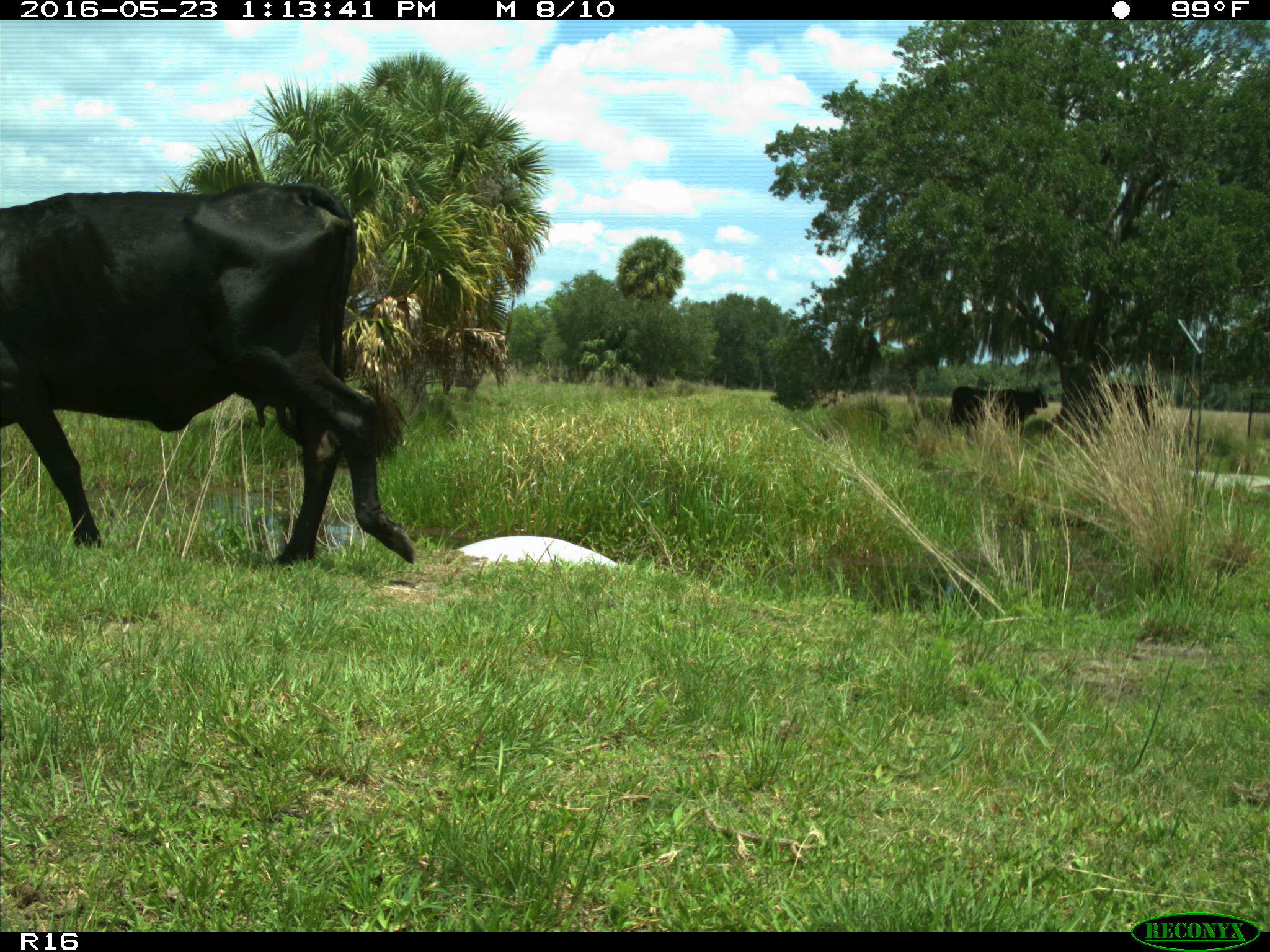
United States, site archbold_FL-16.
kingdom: Animalia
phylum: Chordata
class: Mammalia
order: Artiodactyla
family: Bovidae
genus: Bos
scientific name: Bos taurus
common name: domestic cow